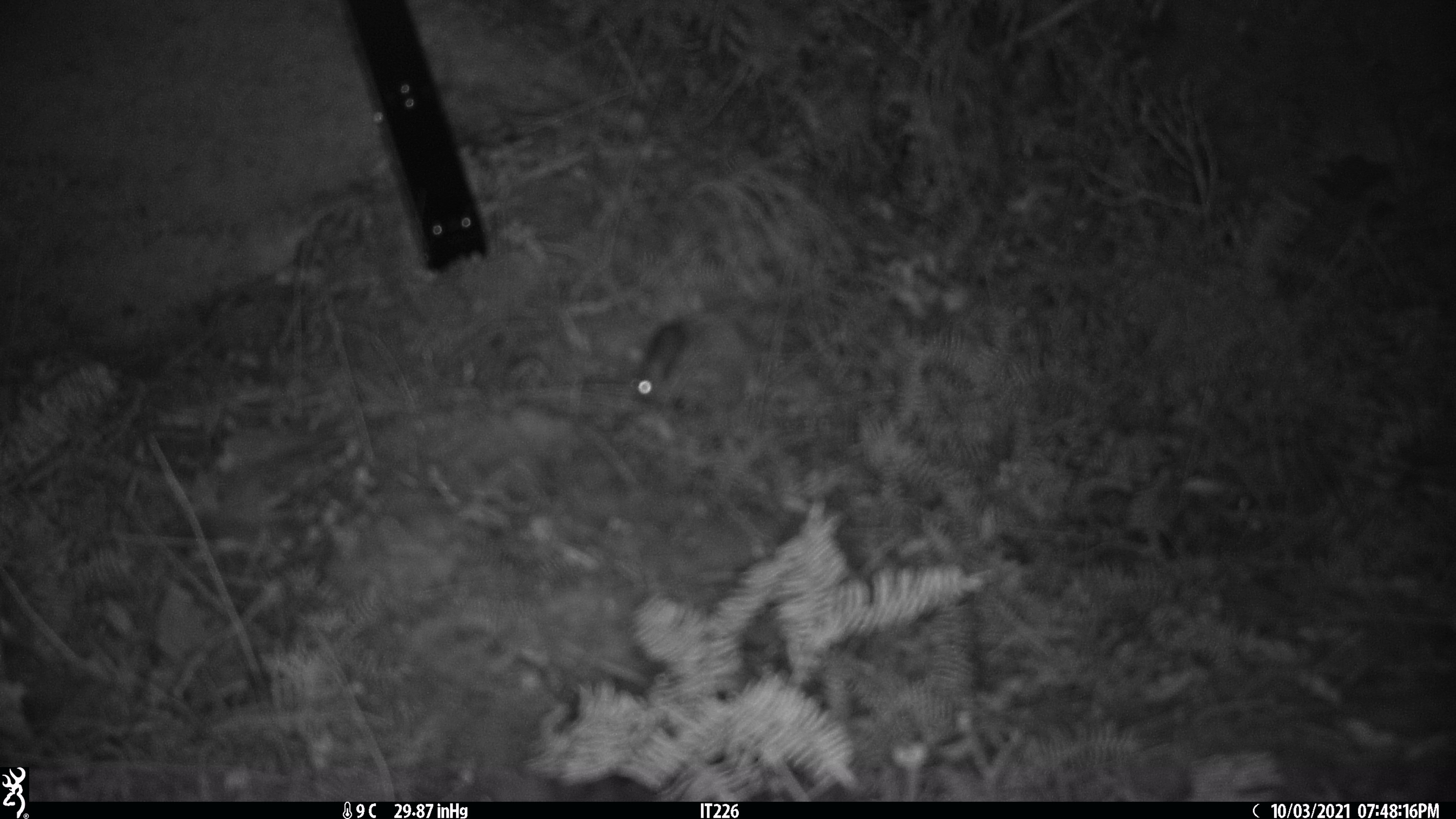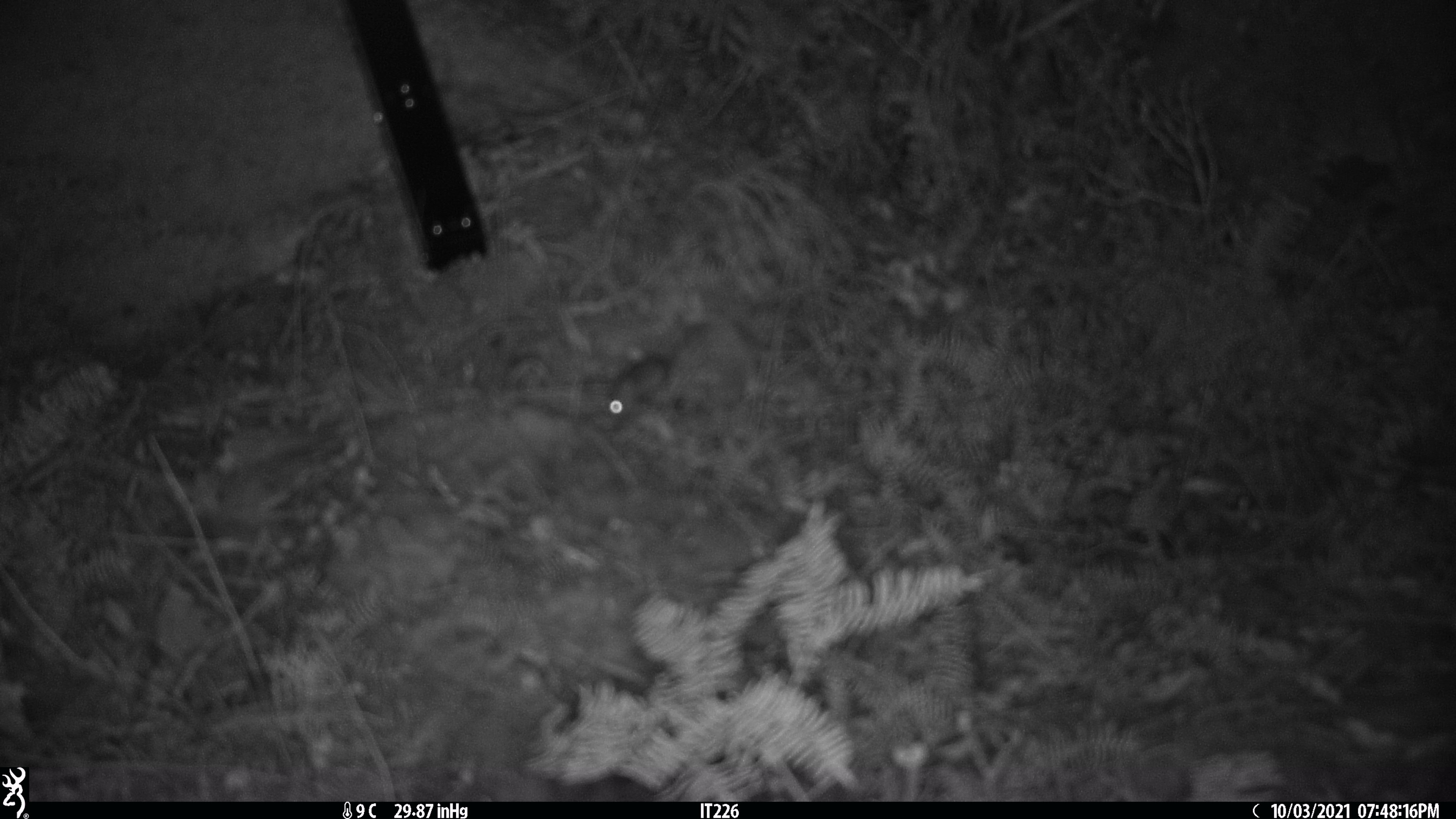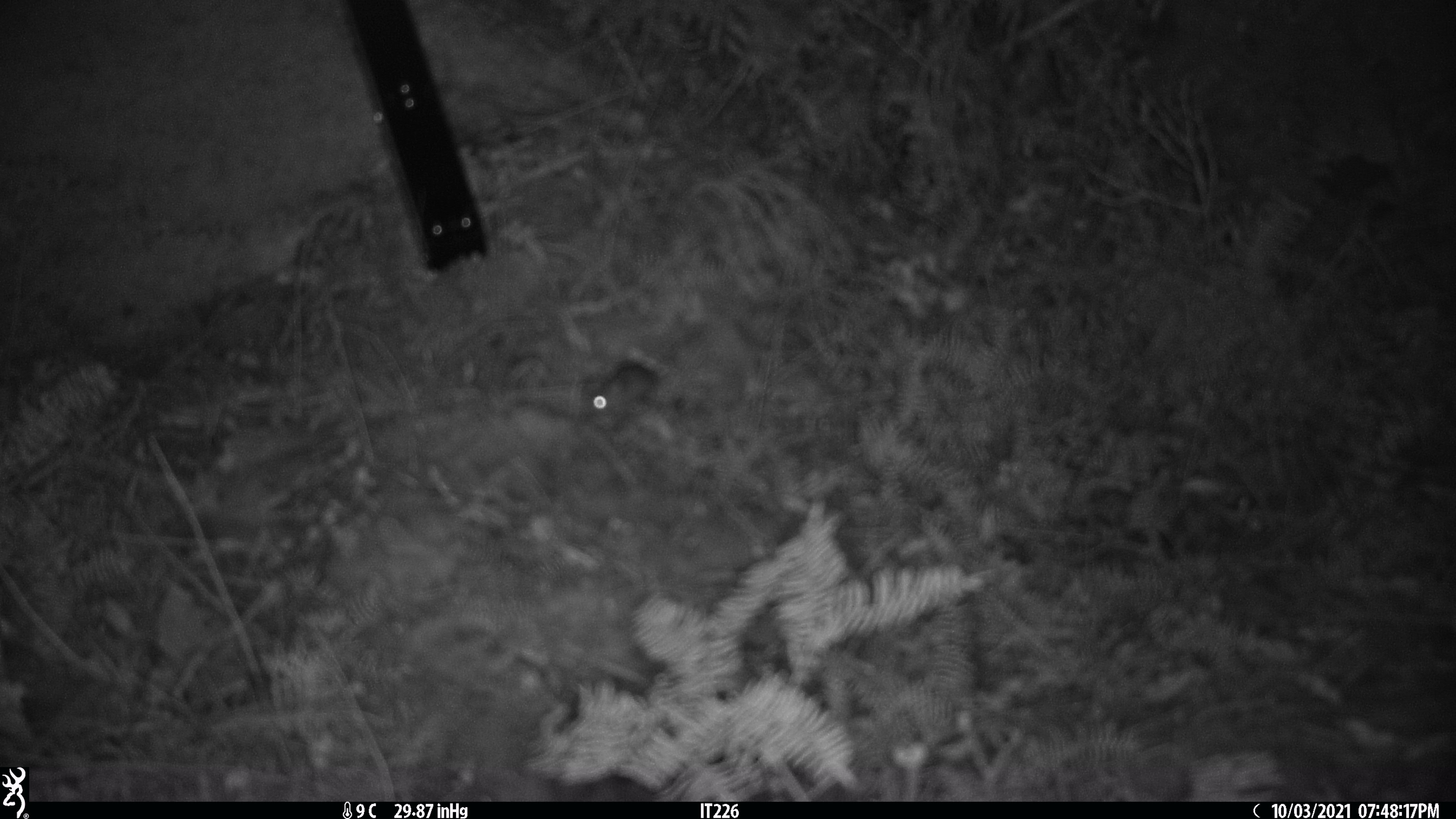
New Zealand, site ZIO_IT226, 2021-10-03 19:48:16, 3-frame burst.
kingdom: Animalia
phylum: Chordata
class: Mammalia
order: Rodentia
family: Muridae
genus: Mus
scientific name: Mus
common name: mouse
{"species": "mouse (Mus)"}